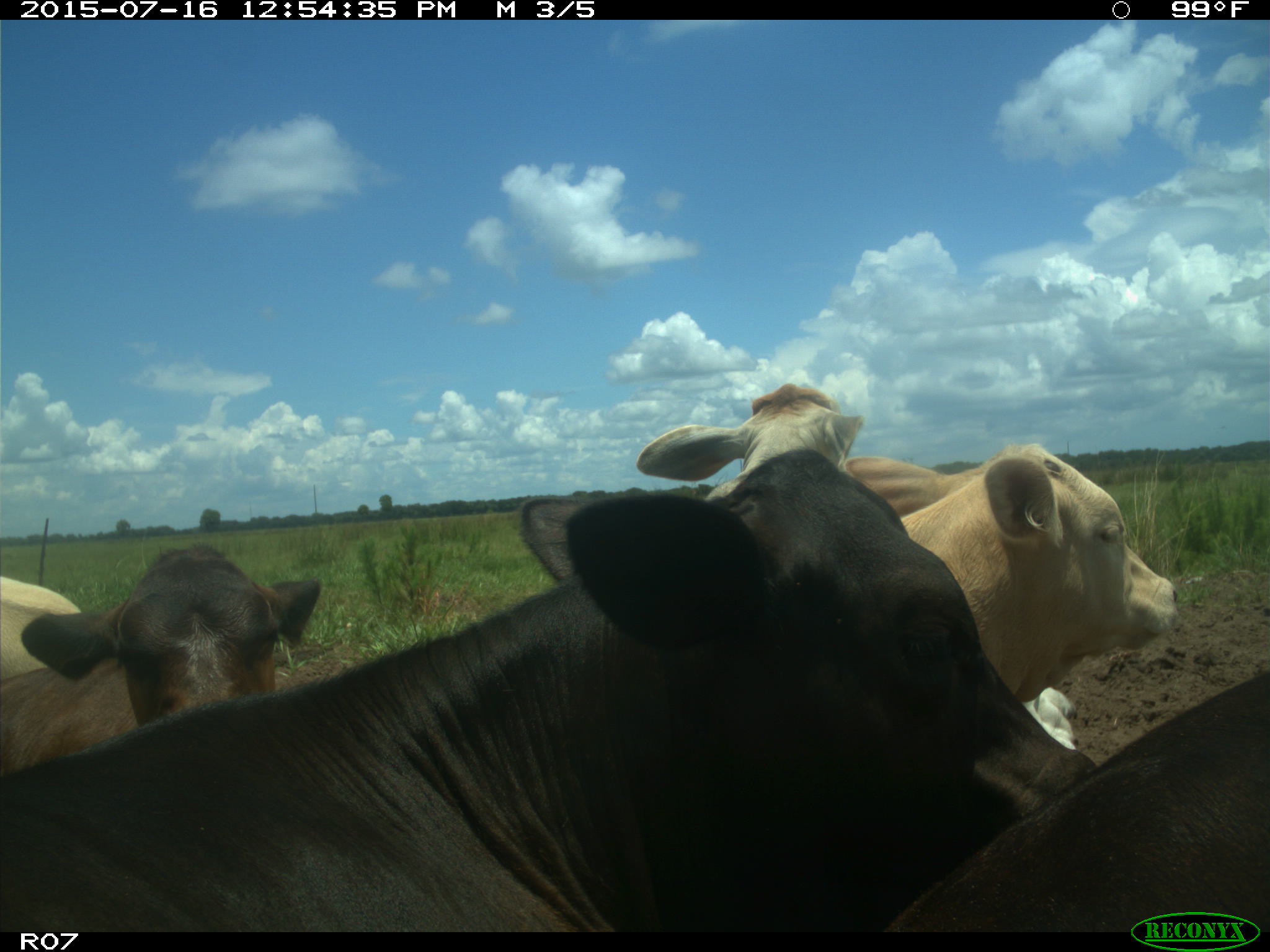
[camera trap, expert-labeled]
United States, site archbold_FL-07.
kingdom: Animalia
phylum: Chordata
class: Mammalia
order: Artiodactyla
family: Bovidae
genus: Bos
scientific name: Bos taurus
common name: domestic cow